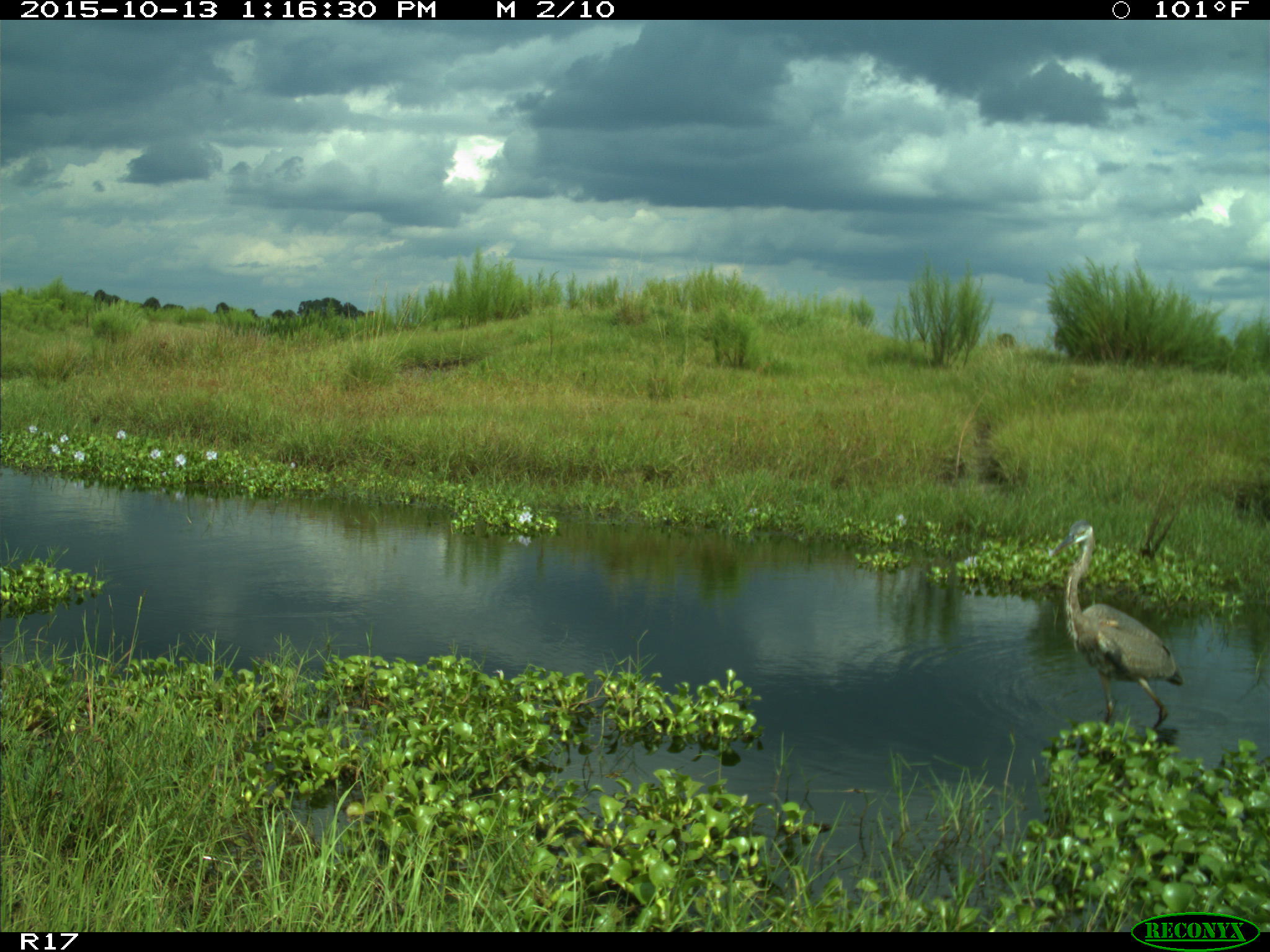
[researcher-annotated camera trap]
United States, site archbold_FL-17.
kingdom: Animalia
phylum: Chordata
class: Aves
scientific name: Aves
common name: birds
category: unidentified bird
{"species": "unidentified bird (birds) (Aves)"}